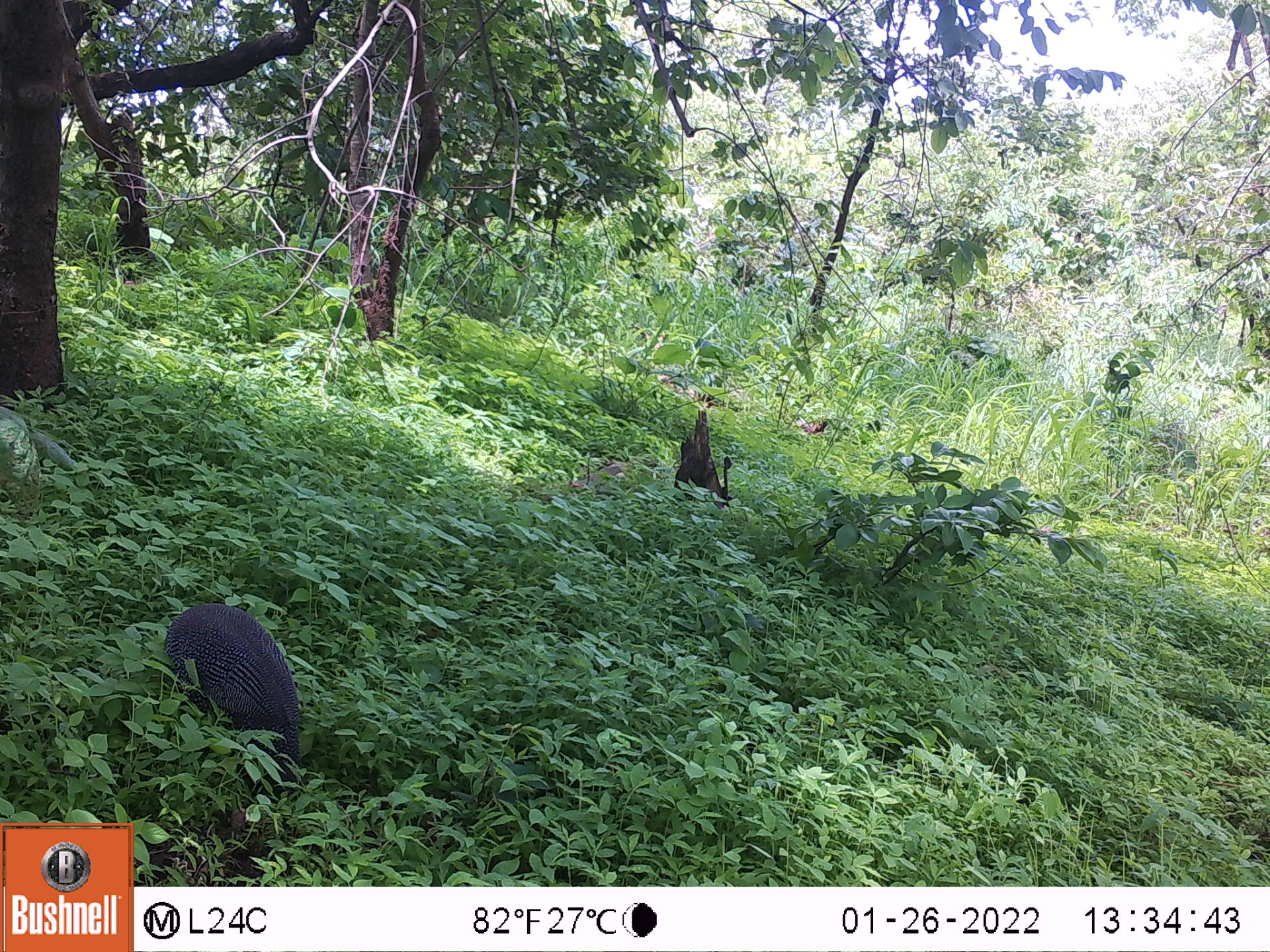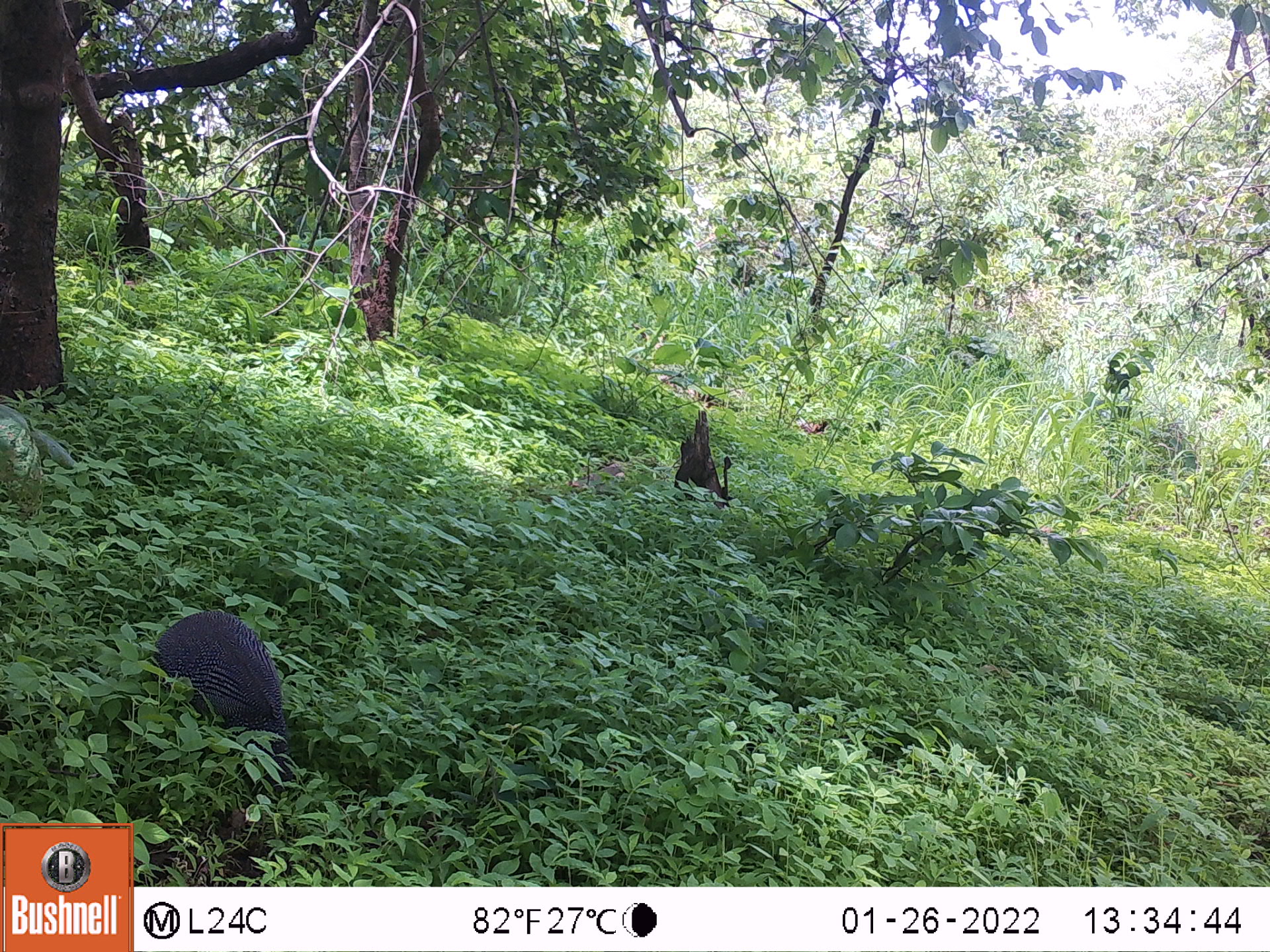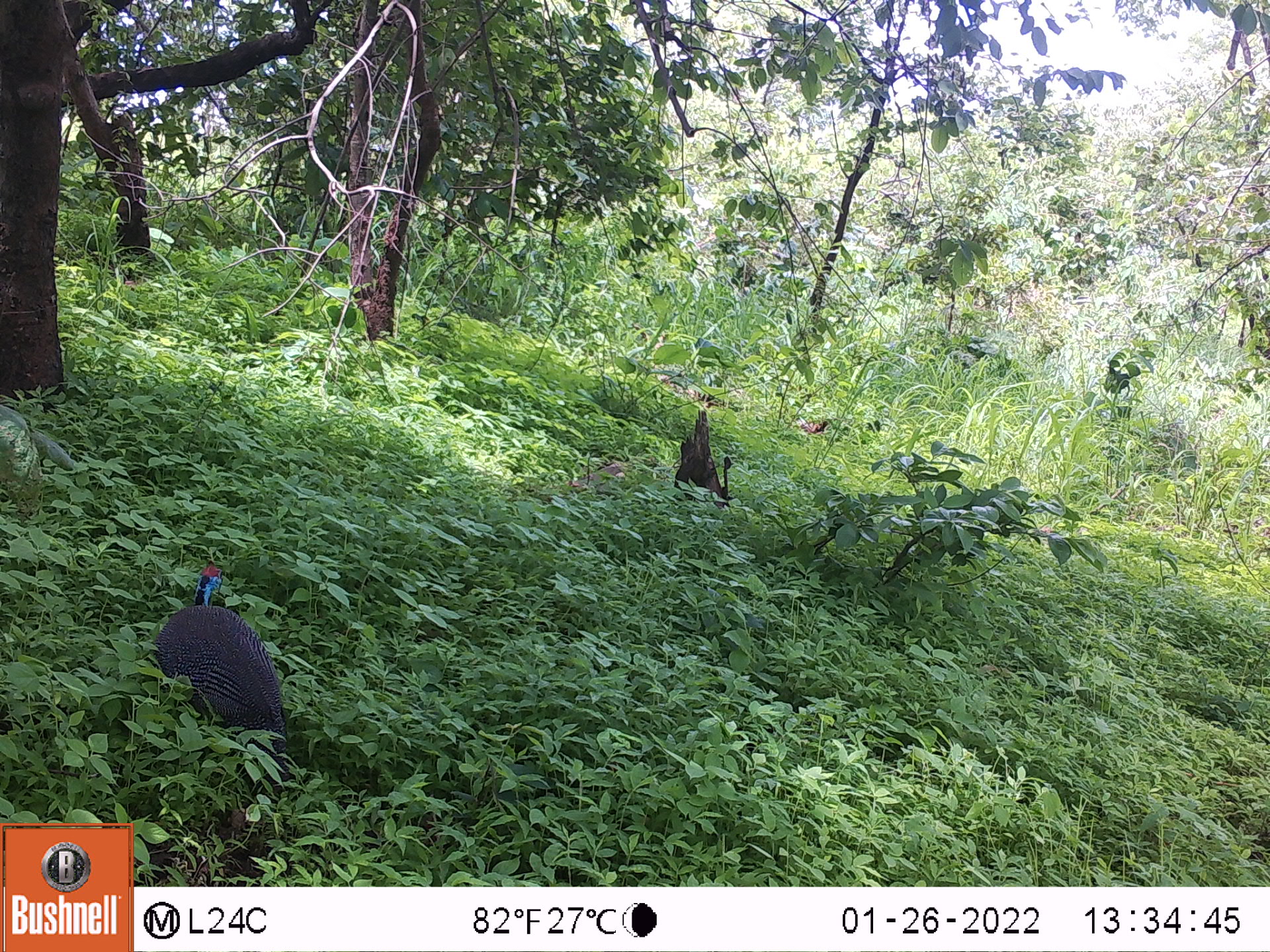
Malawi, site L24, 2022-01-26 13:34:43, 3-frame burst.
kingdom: Animalia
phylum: Chordata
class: Aves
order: Galliformes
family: Numididae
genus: Numida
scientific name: Numida meleagris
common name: helmeted guineafowl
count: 1